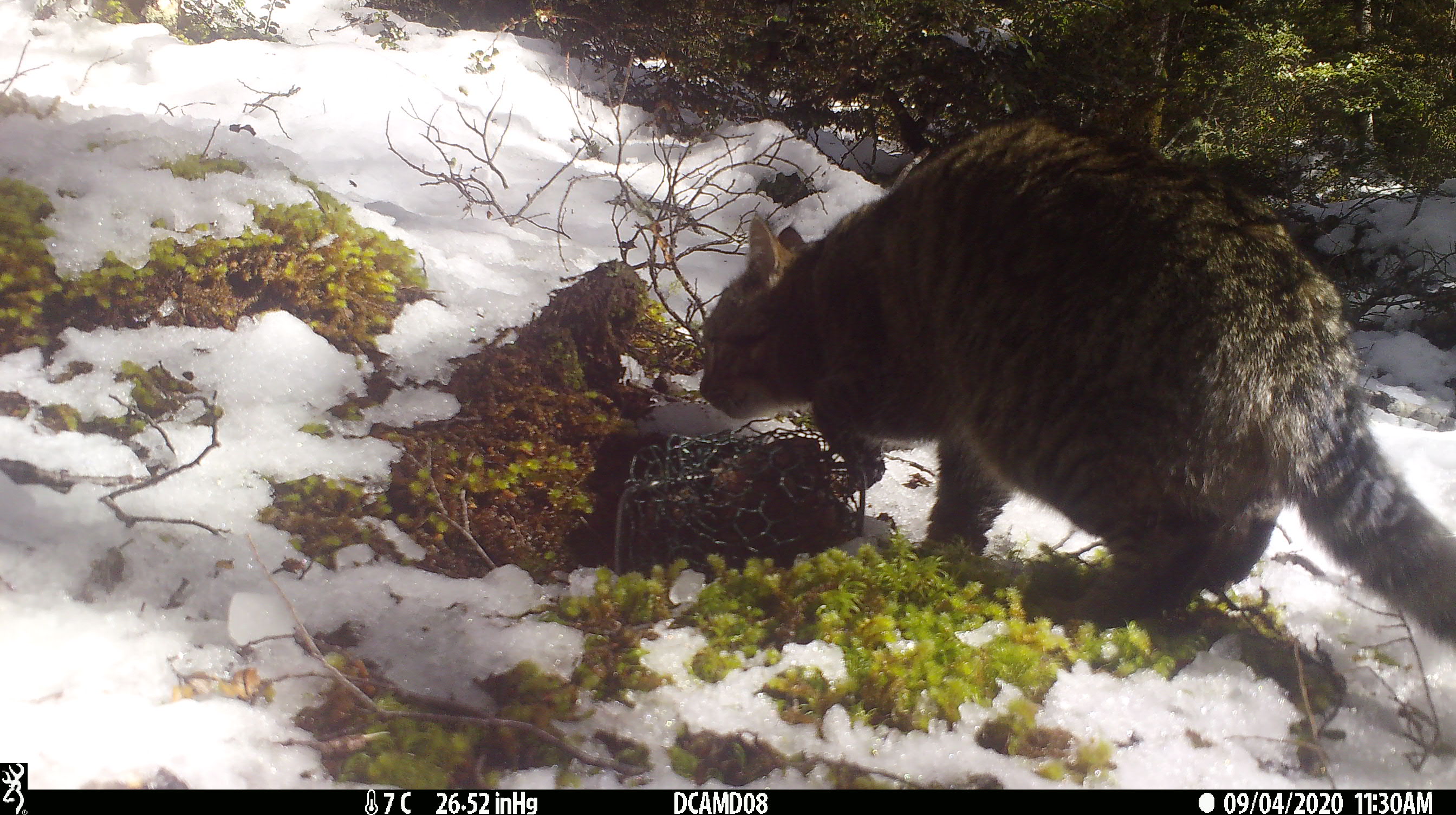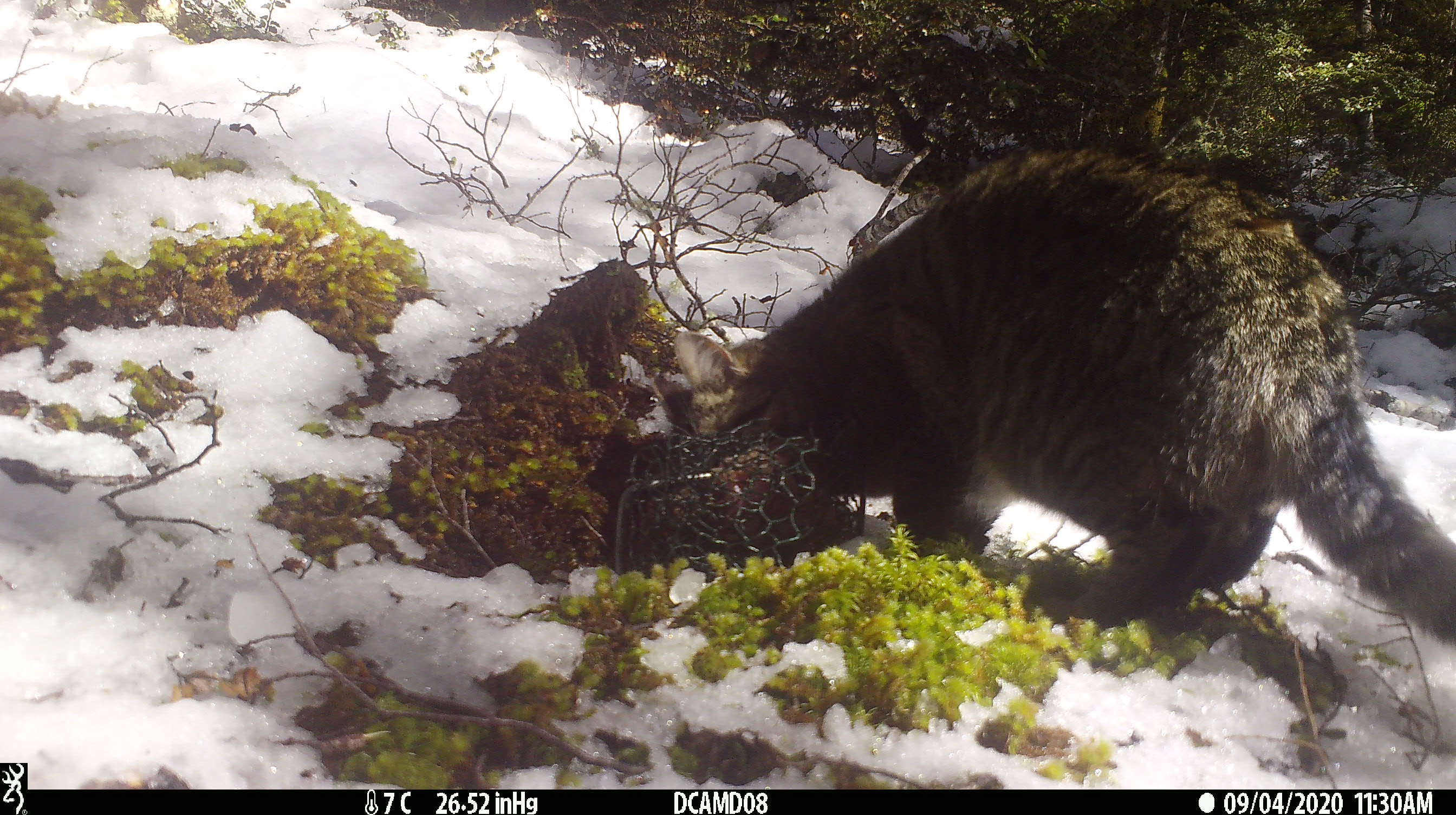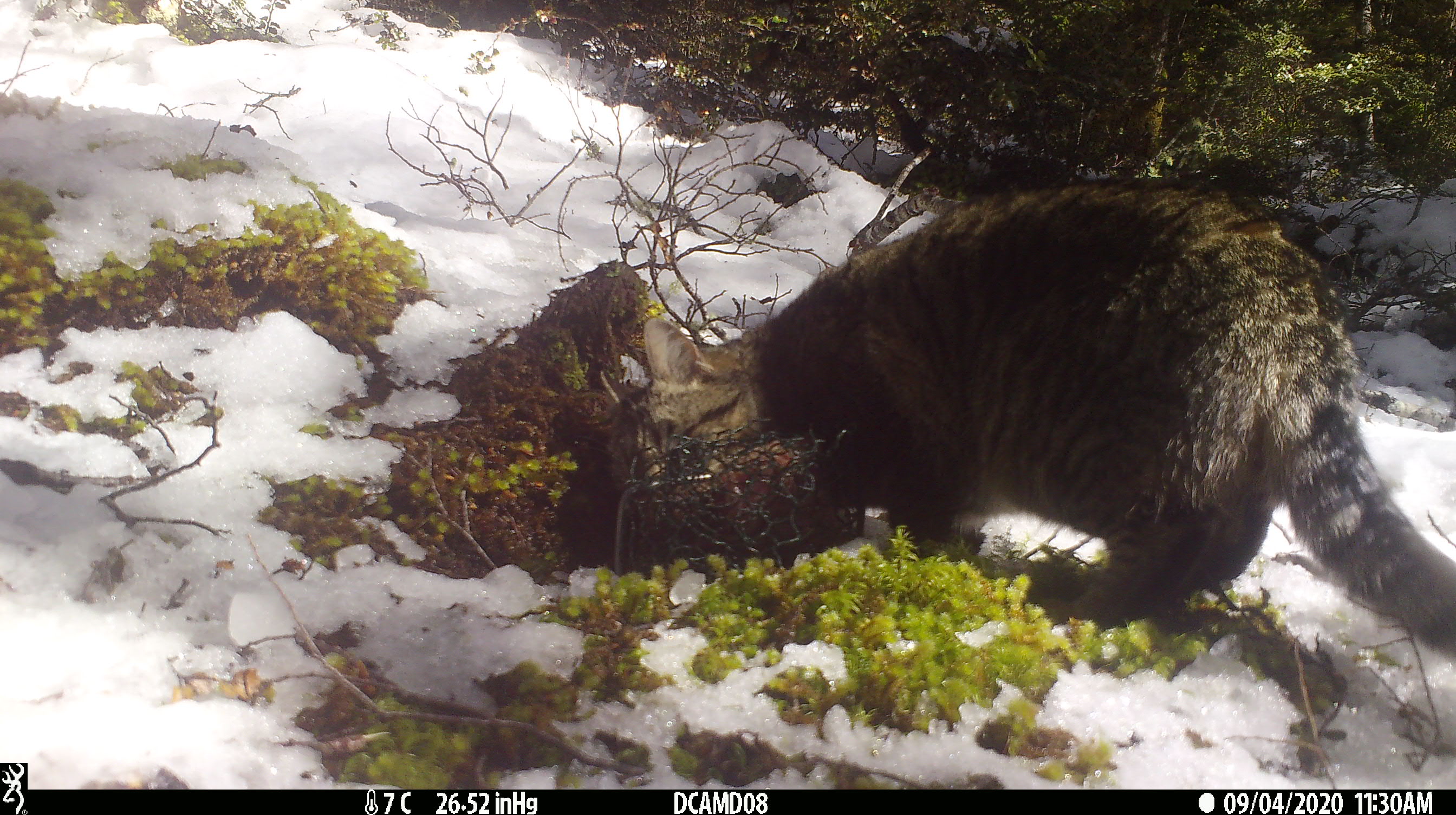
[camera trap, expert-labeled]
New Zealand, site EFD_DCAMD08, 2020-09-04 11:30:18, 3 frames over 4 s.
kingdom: Animalia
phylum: Chordata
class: Mammalia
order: Carnivora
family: Felidae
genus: Felis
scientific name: Felis catus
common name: domestic cat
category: cat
Cat (domestic cat) (Felis catus).